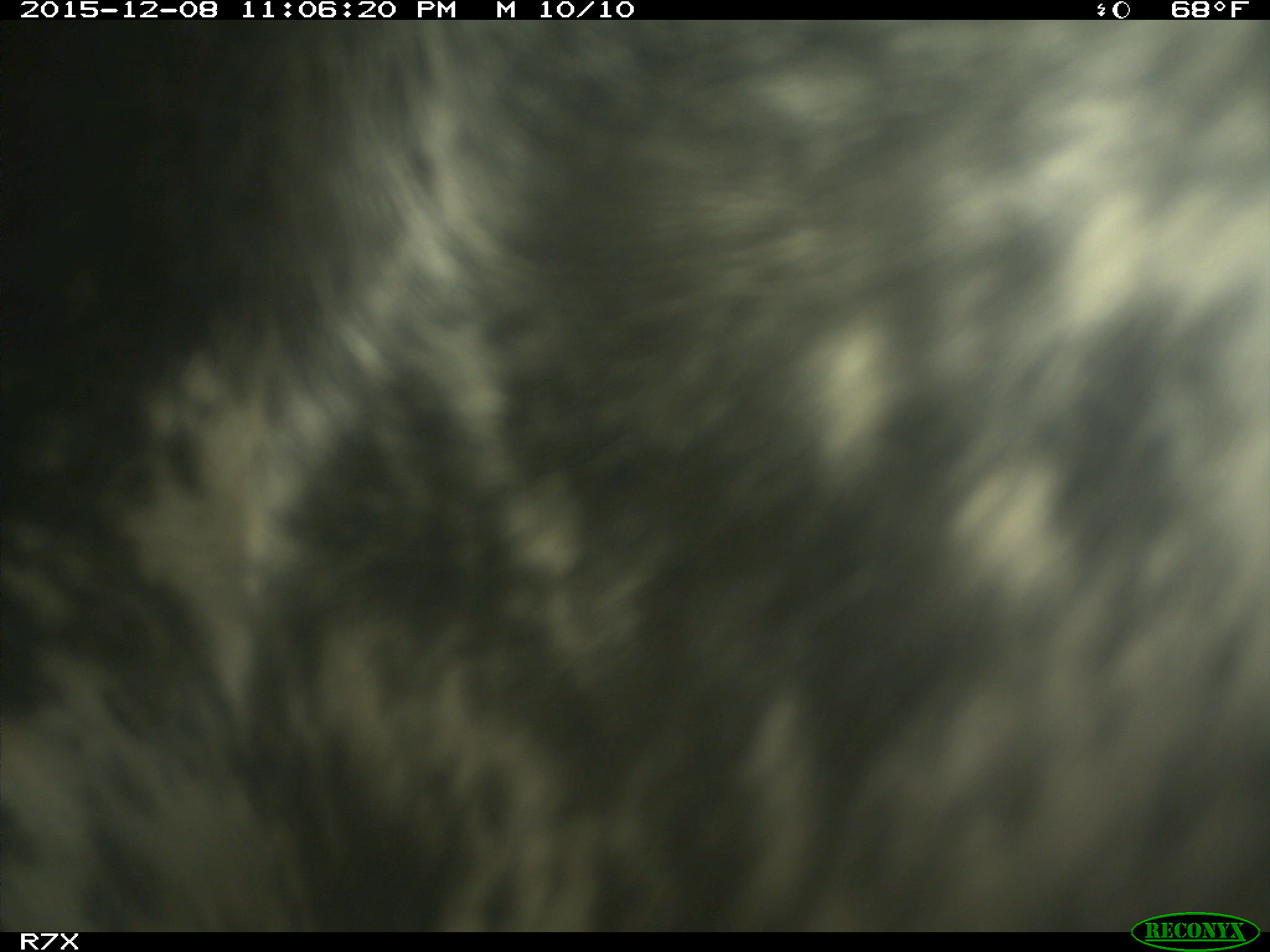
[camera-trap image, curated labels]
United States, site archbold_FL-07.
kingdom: Animalia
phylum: Chordata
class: Mammalia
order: Artiodactyla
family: Bovidae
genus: Bos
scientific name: Bos taurus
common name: domestic cow